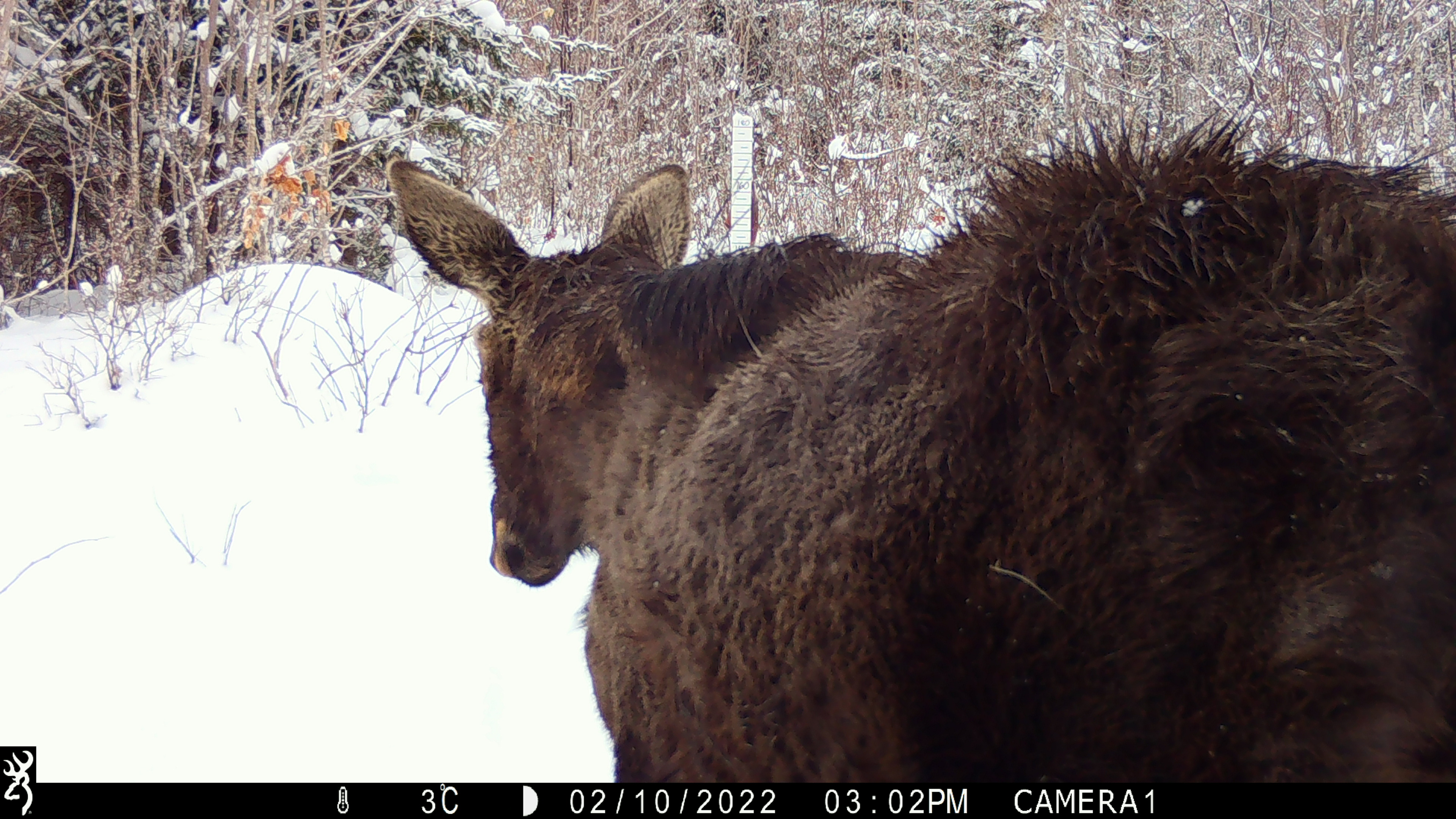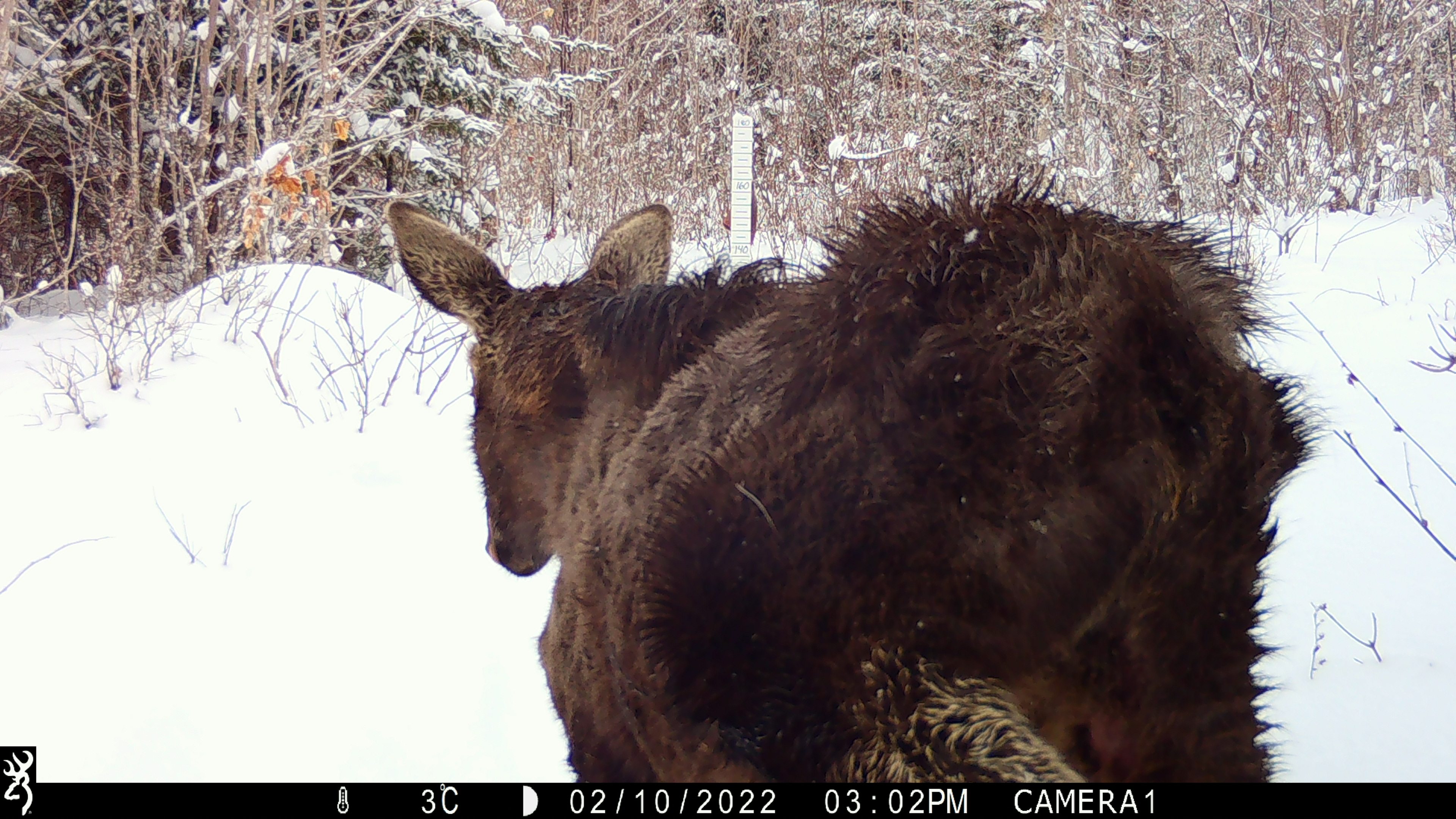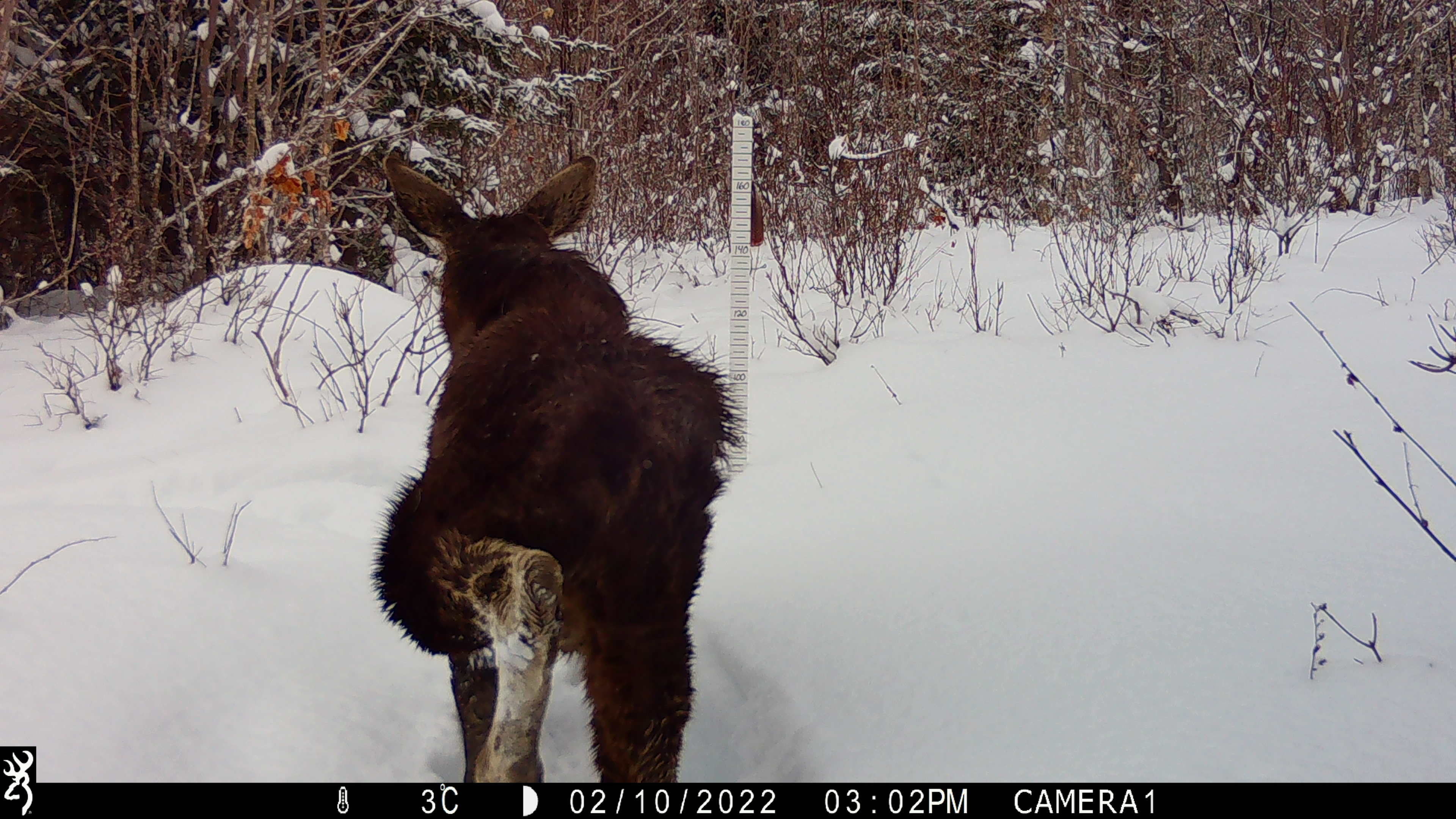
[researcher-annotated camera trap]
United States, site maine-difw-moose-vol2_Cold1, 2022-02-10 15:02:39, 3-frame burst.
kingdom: Animalia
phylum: Chordata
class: Mammalia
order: Artiodactyla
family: Cervidae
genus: Alces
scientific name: Alces alces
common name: moose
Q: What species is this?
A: Moose (Alces alces).